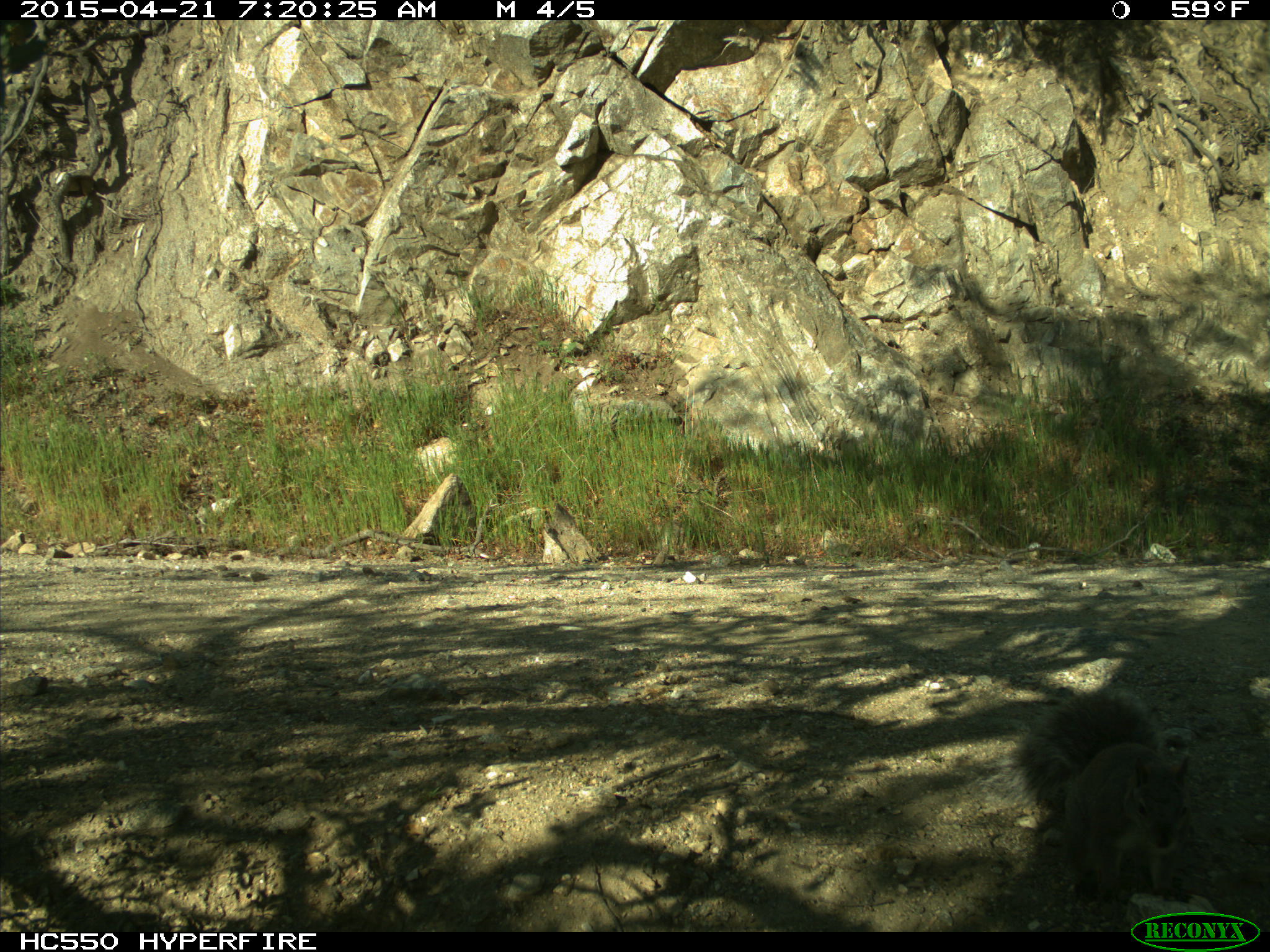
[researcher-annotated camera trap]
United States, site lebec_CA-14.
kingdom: Animalia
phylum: Chordata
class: Mammalia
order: Rodentia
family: Sciuridae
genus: Sciurus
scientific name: Sciurus carolinensis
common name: eastern gray squirrel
Sciurus carolinensis (eastern gray squirrel).